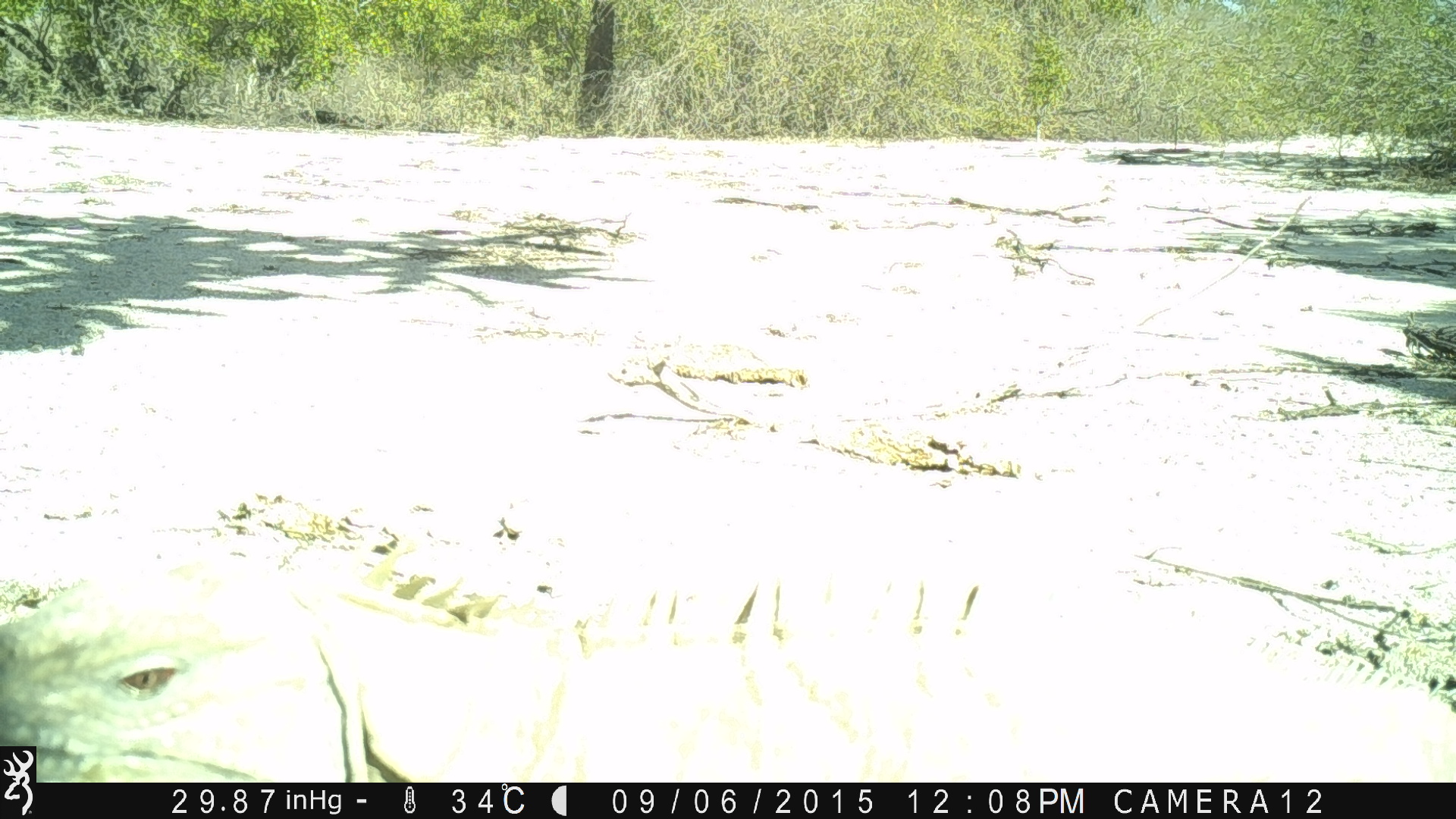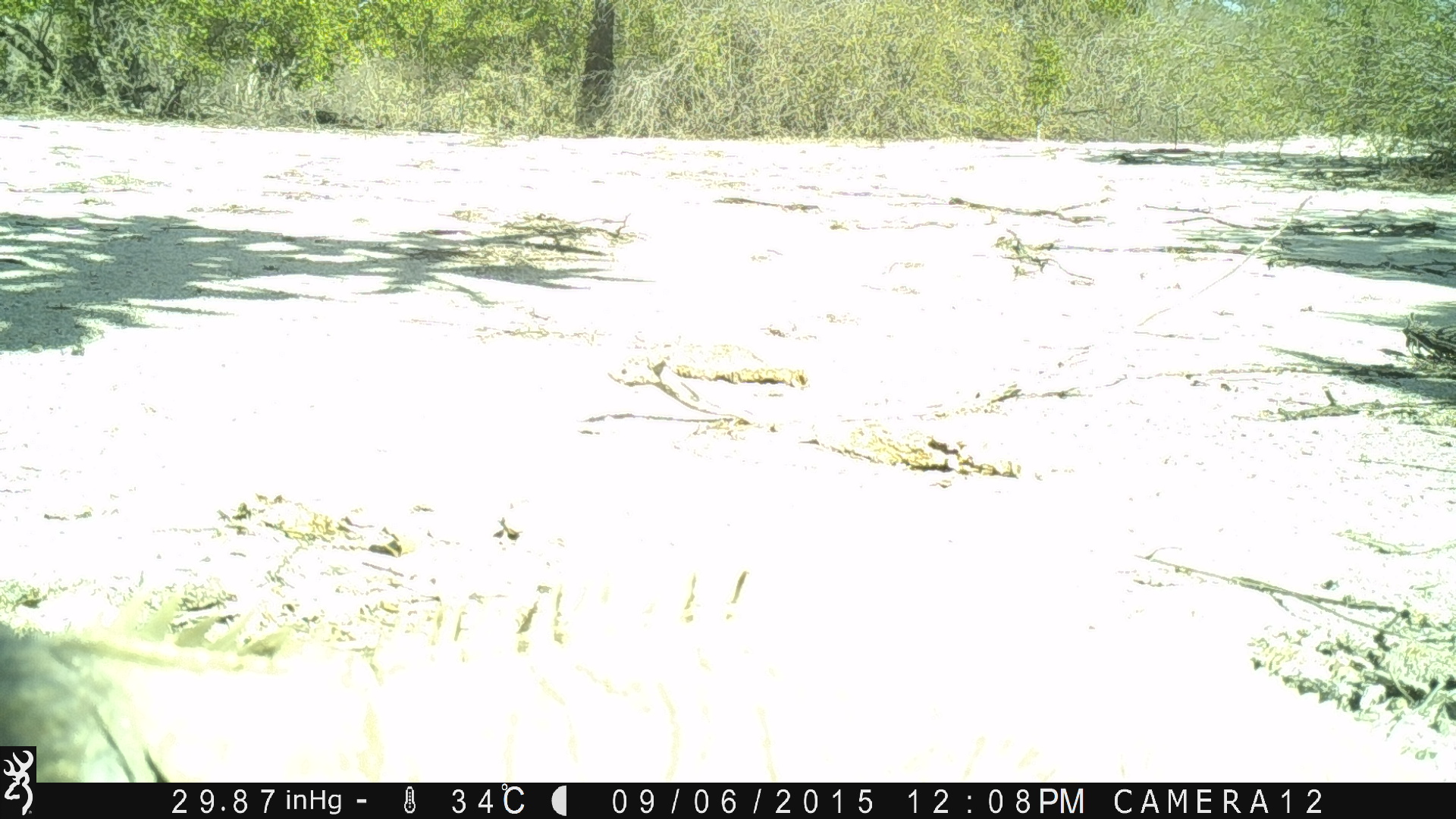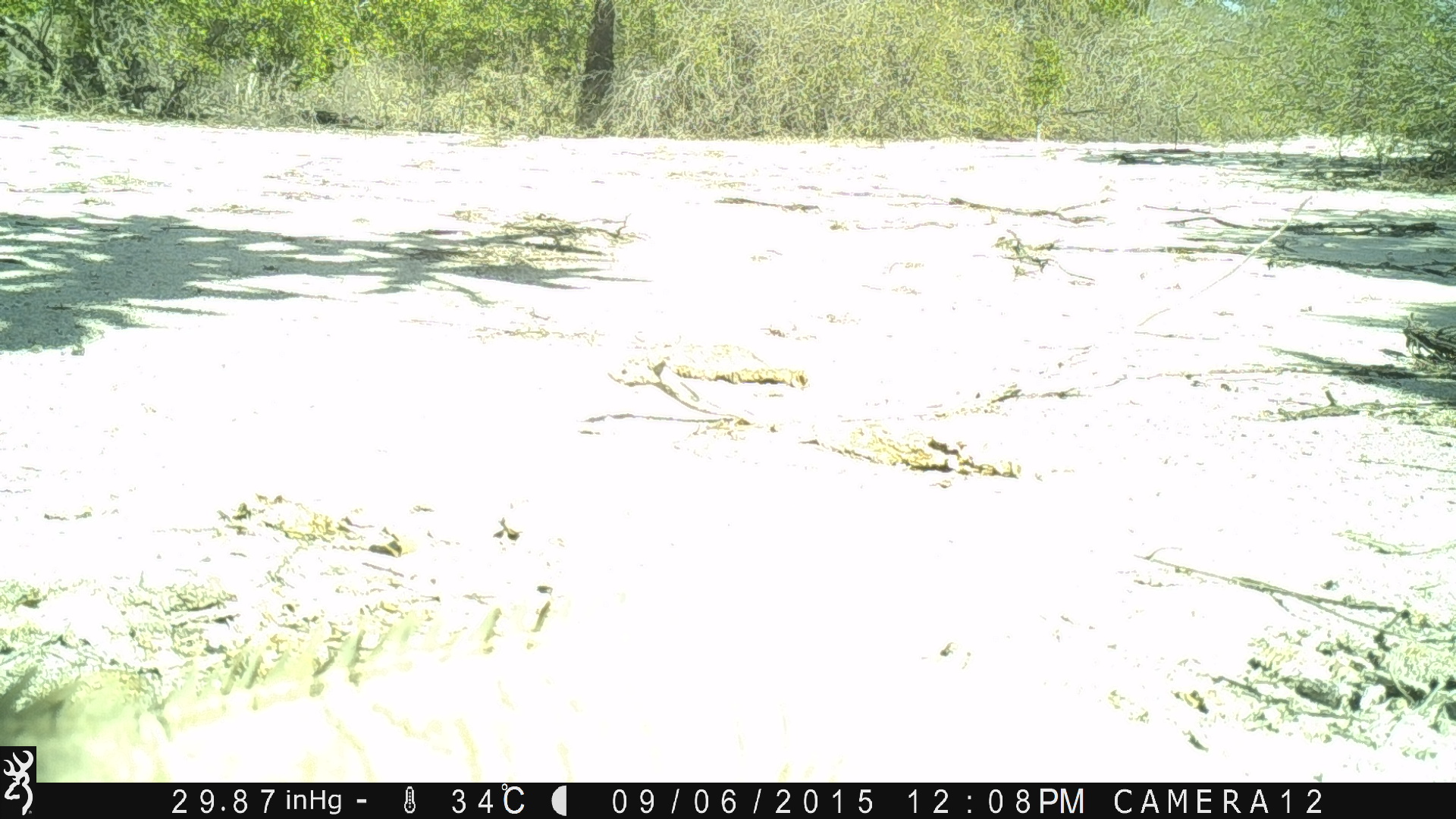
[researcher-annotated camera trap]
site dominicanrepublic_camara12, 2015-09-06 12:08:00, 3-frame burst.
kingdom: Animalia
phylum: Chordata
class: Reptilia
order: Squamata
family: Iguanidae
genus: Iguana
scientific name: Iguana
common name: typical iguanas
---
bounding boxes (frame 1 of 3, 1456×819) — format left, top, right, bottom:
iguana: 38, 540, 1456, 781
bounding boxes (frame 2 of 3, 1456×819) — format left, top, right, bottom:
iguana: 0, 555, 1456, 783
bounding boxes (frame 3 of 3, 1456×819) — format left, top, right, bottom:
iguana: 38, 574, 1228, 781